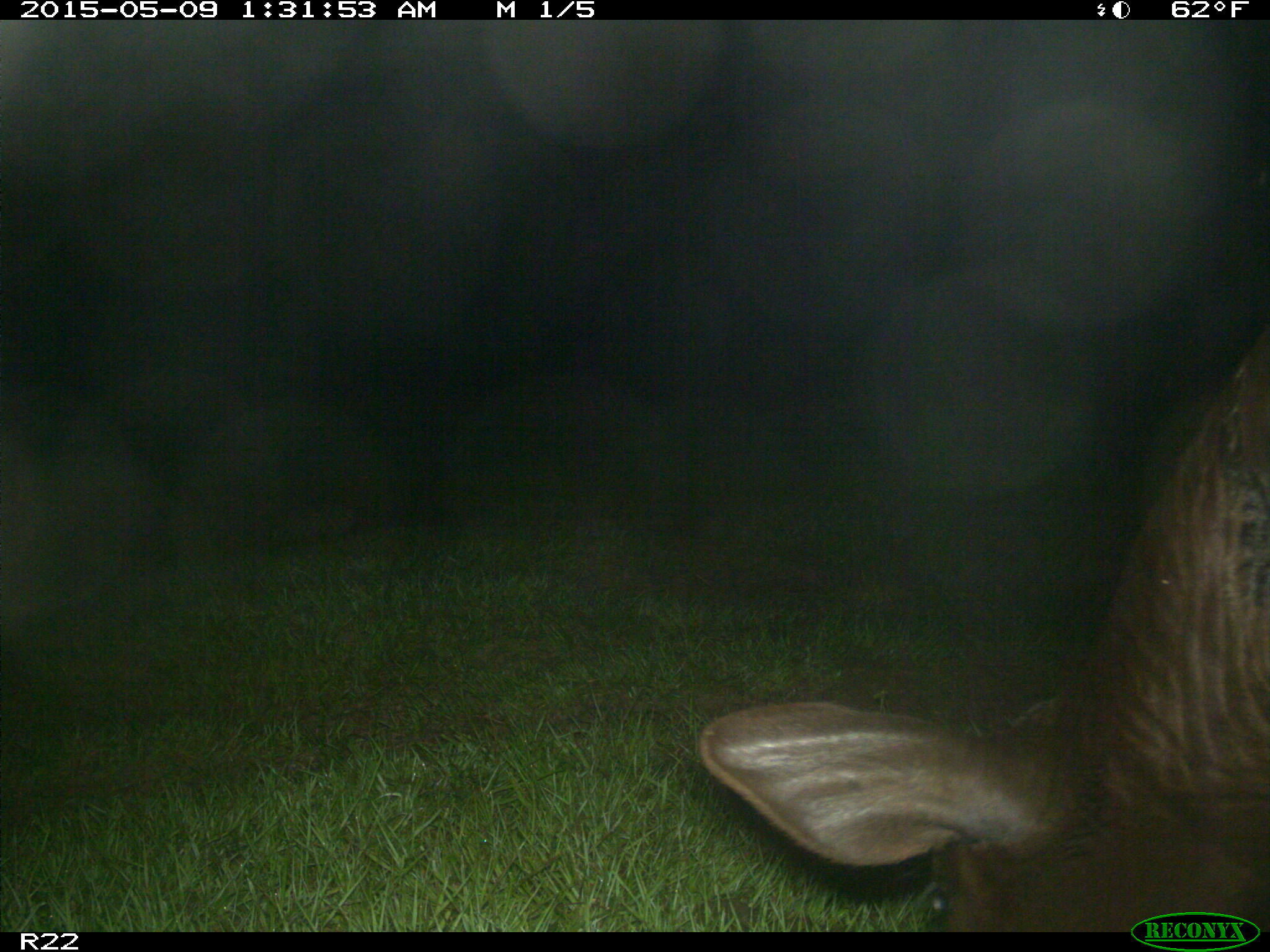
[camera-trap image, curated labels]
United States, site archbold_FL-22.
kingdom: Animalia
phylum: Chordata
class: Mammalia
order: Artiodactyla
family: Bovidae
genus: Bos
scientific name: Bos taurus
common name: domestic cow